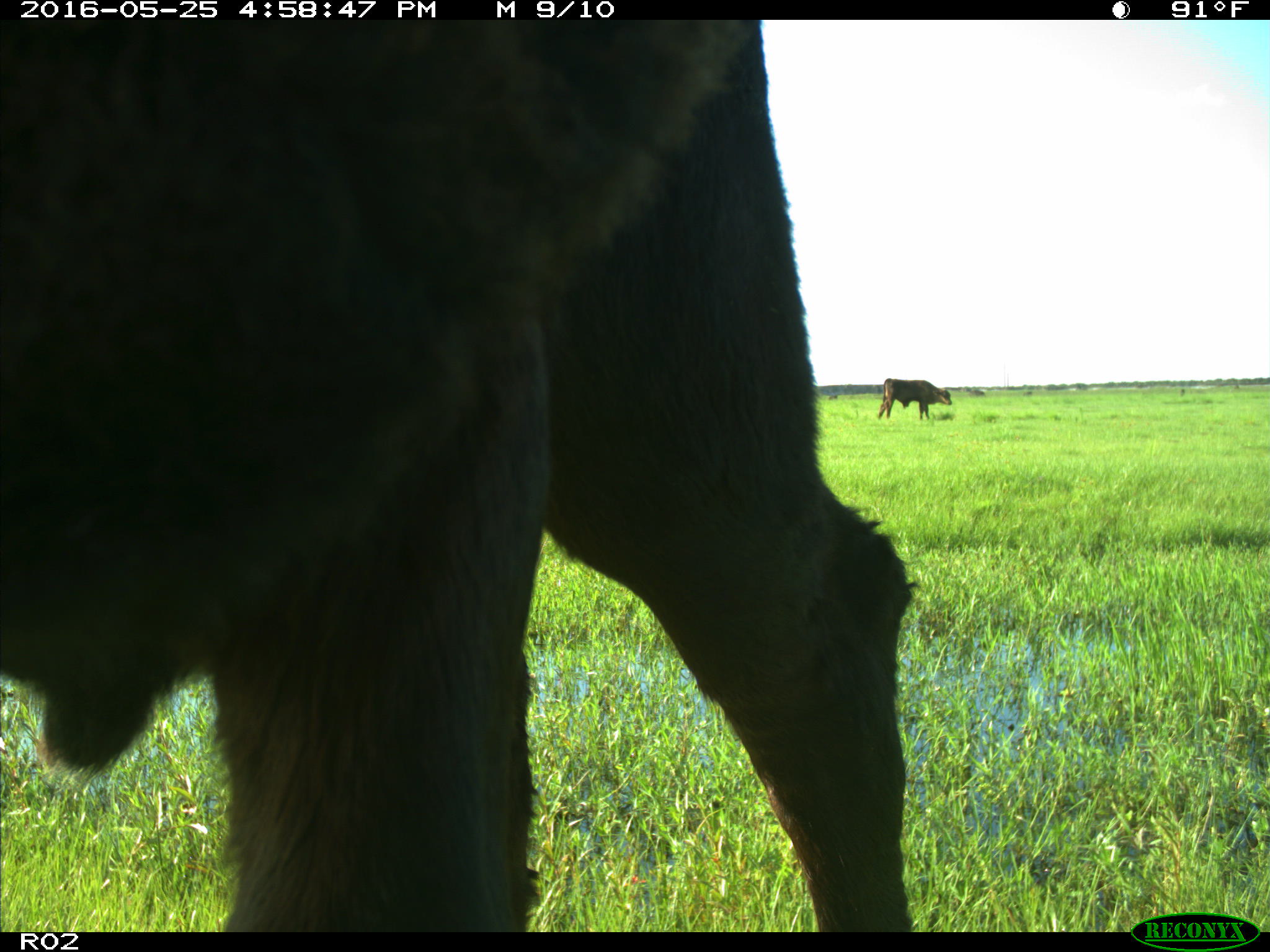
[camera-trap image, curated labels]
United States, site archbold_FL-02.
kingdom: Animalia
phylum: Chordata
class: Mammalia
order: Artiodactyla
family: Bovidae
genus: Bos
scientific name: Bos taurus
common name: domestic cow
Bos taurus (domestic cow).